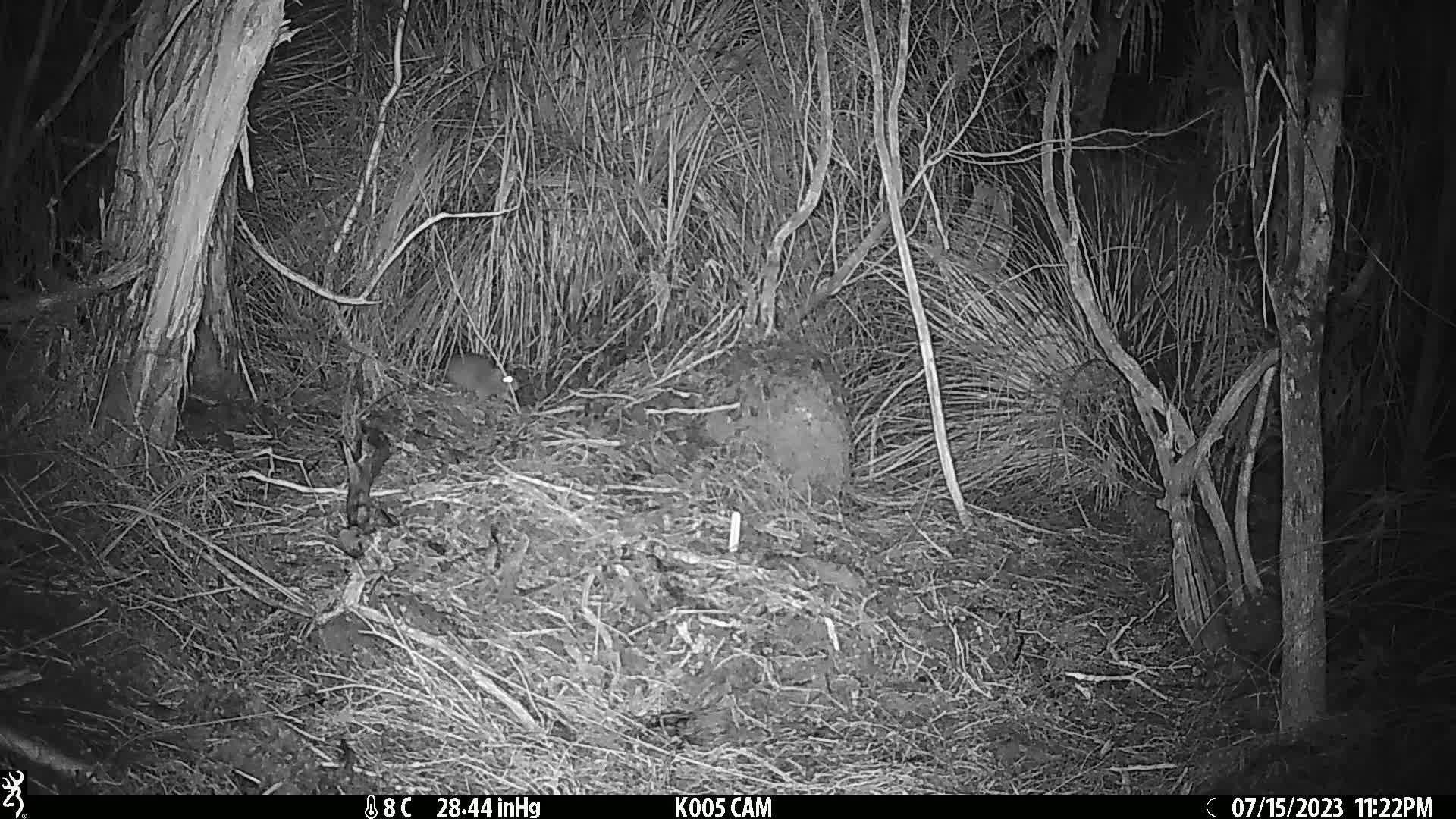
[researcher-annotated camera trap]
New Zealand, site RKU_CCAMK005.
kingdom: Animalia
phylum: Chordata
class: Mammalia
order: Rodentia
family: Muridae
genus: Rattus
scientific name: Rattus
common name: rat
Rat (Rattus).